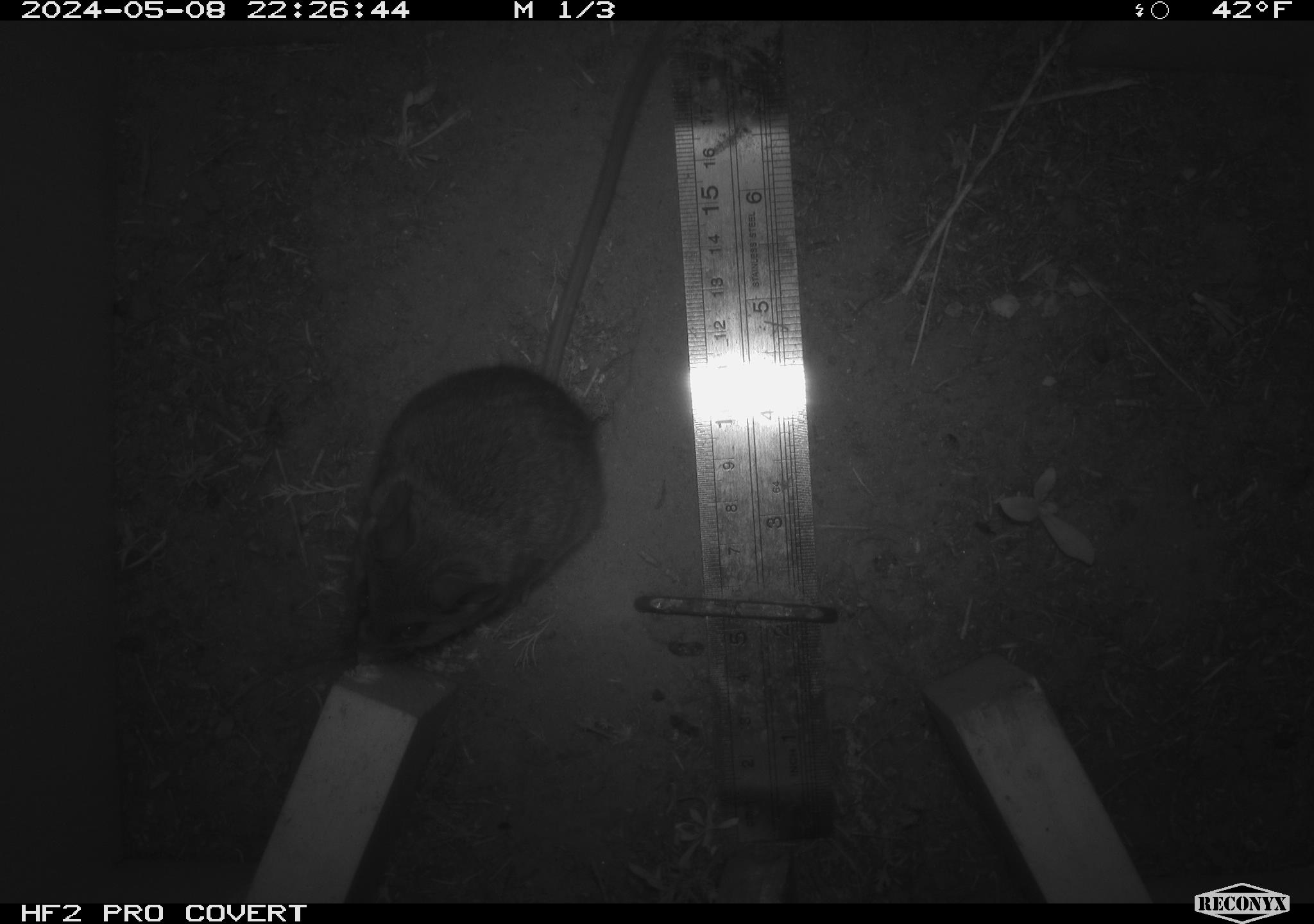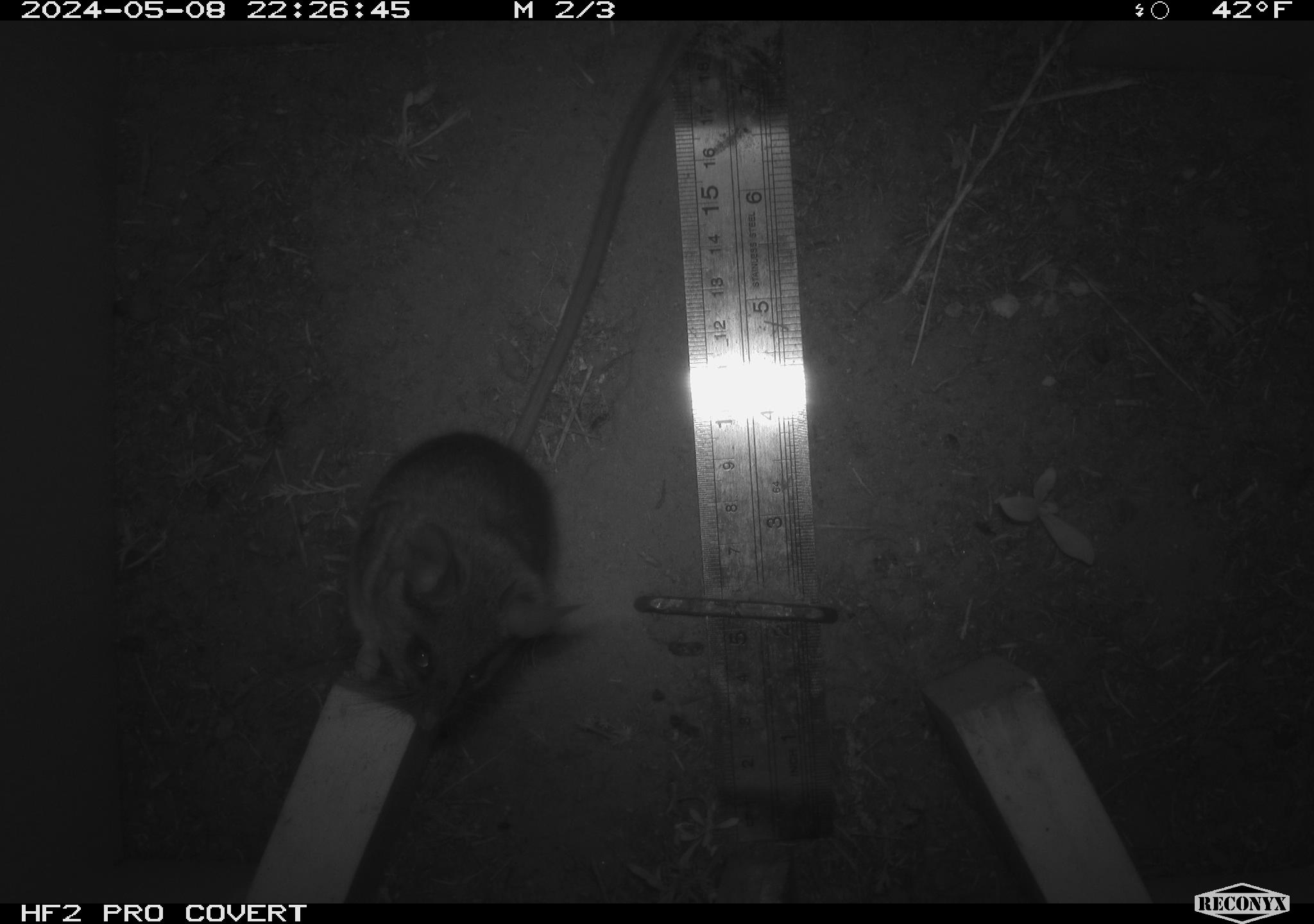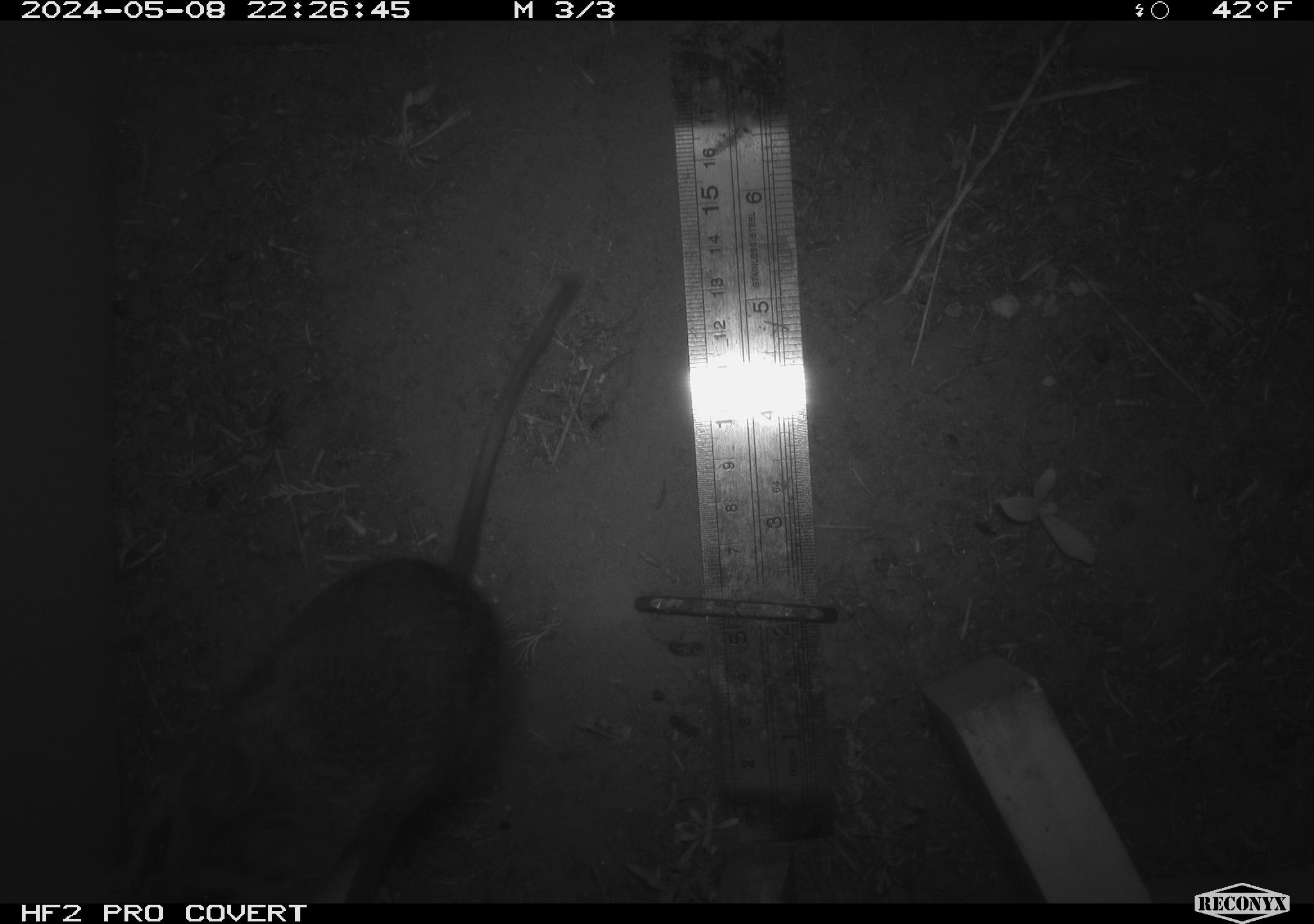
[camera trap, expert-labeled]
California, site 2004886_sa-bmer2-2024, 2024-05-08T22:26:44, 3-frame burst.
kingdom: Animalia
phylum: Chordata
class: Mammalia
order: Rodentia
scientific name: Rodentia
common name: mouse species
Mouse species (Rodentia).